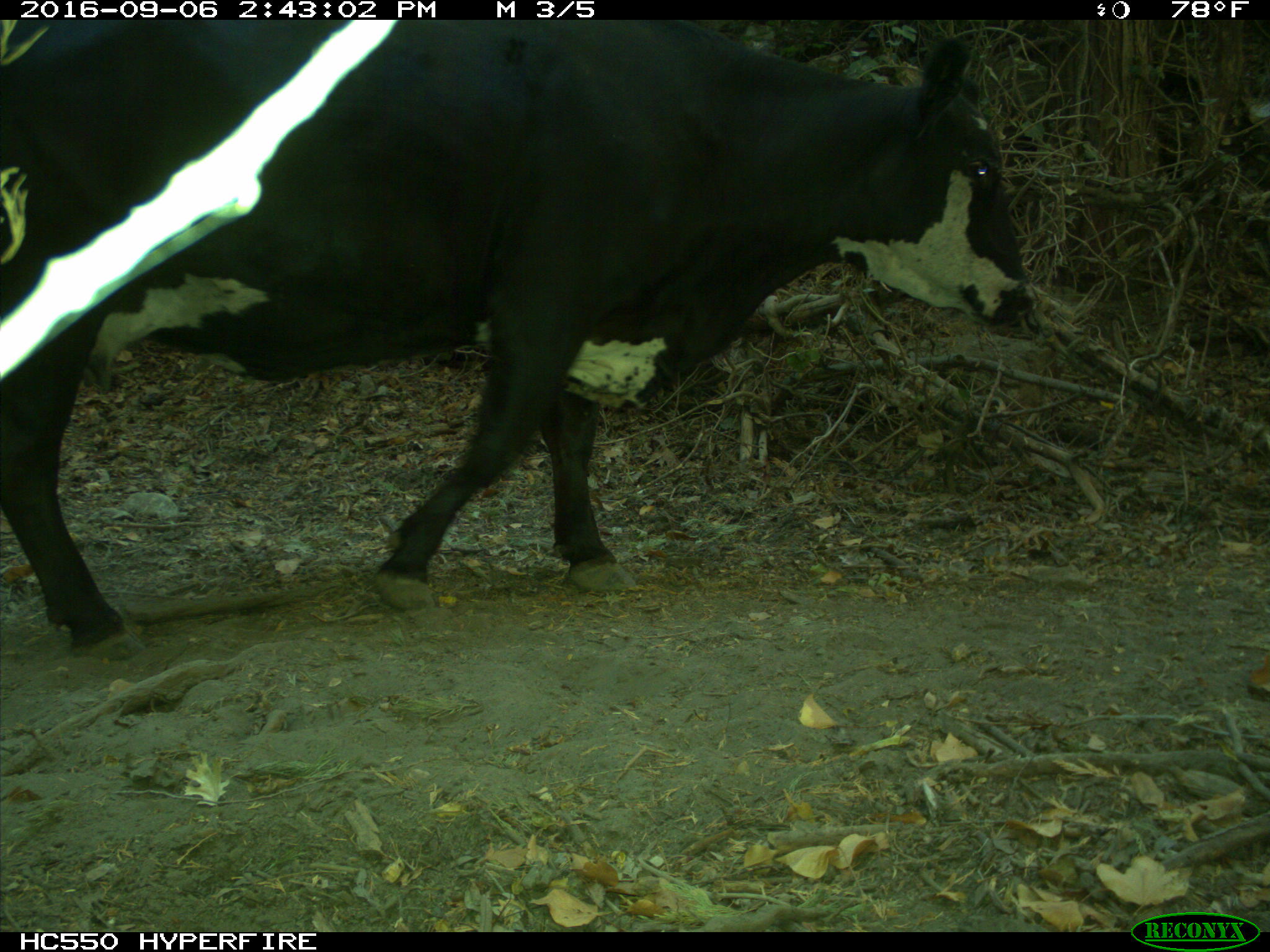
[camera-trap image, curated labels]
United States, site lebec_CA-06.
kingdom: Animalia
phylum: Chordata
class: Mammalia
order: Artiodactyla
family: Bovidae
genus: Bos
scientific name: Bos taurus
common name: domestic cow